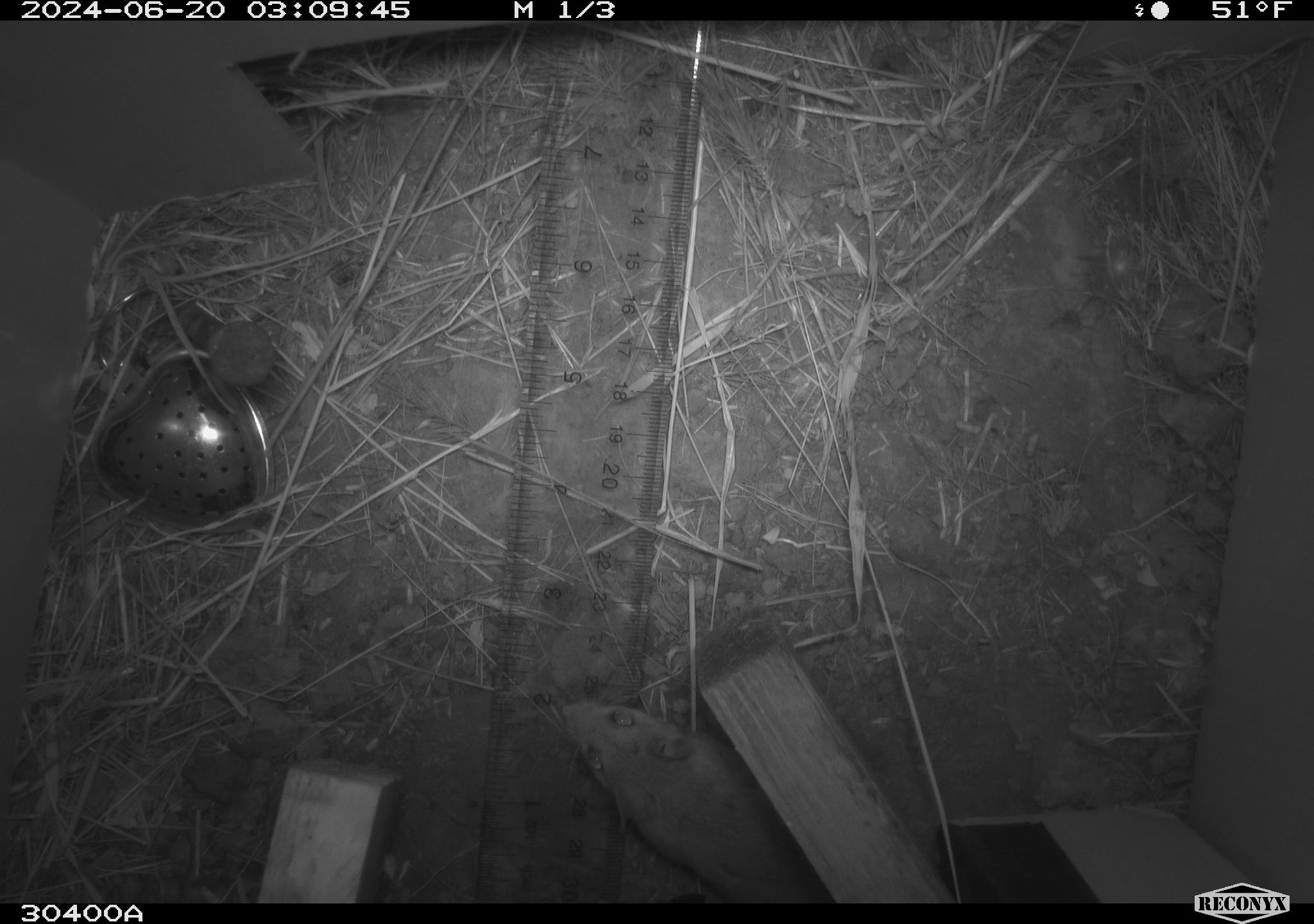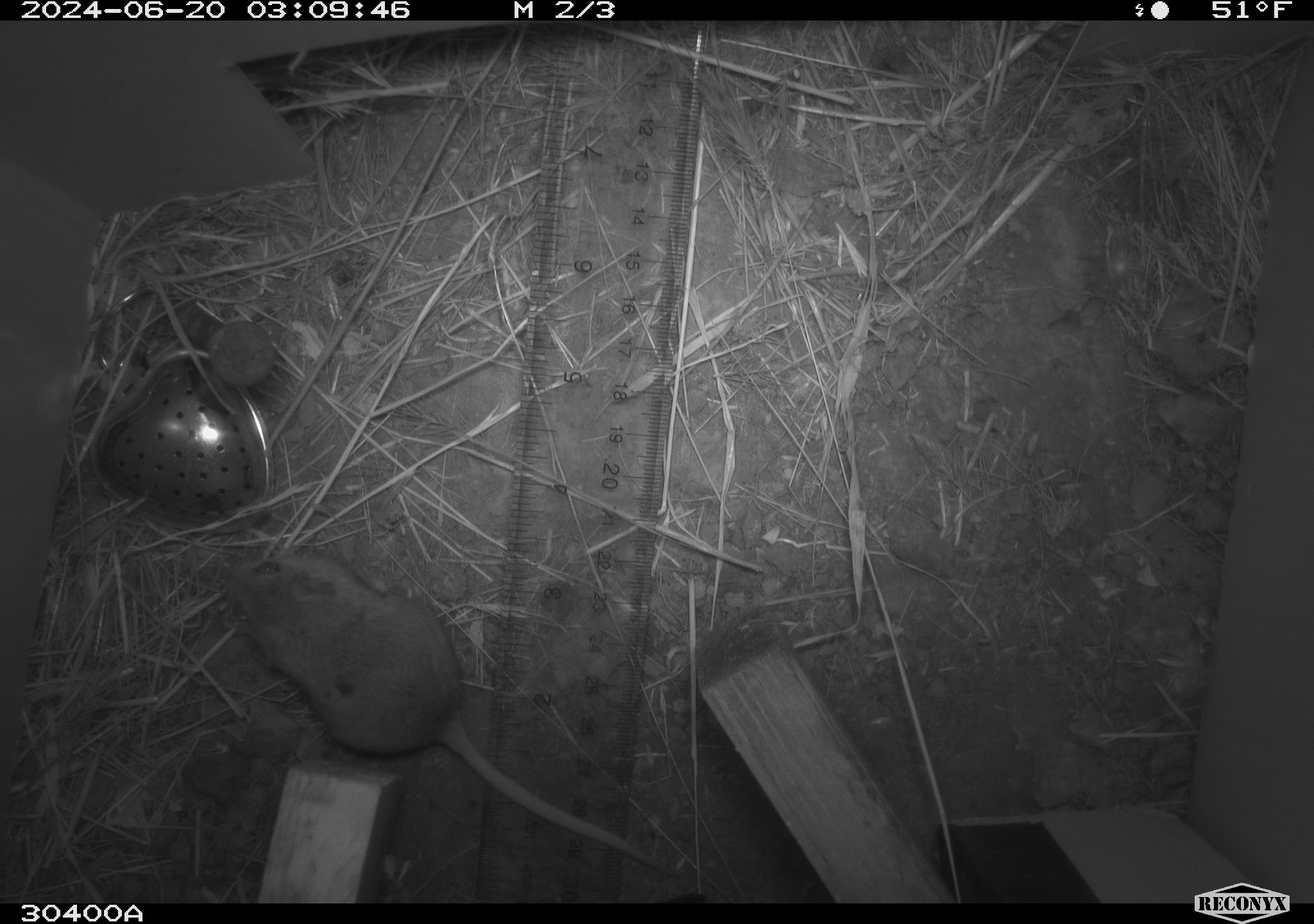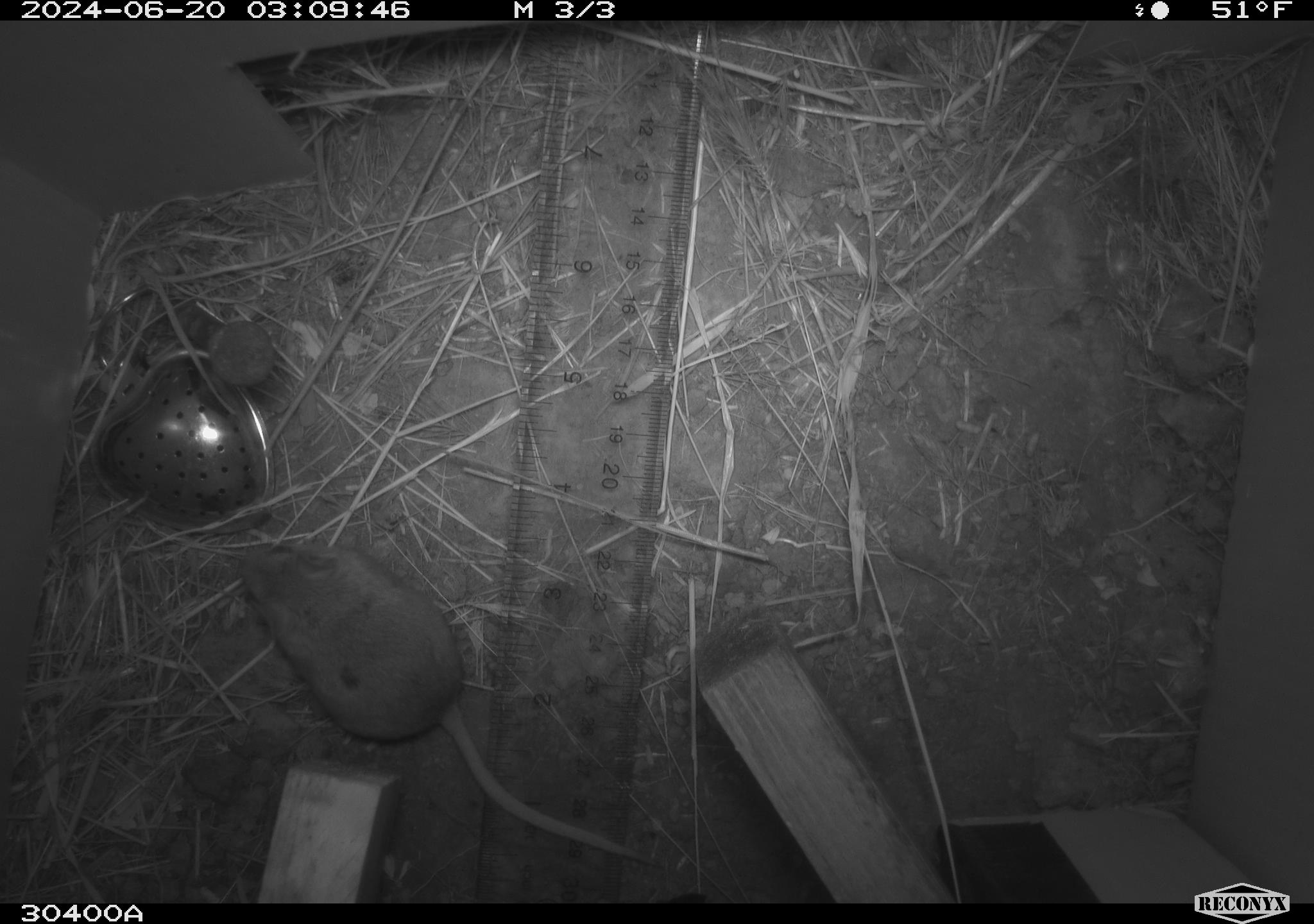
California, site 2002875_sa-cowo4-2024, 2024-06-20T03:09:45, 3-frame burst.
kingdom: Animalia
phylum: Chordata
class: Mammalia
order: Rodentia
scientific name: Rodentia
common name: mouse species